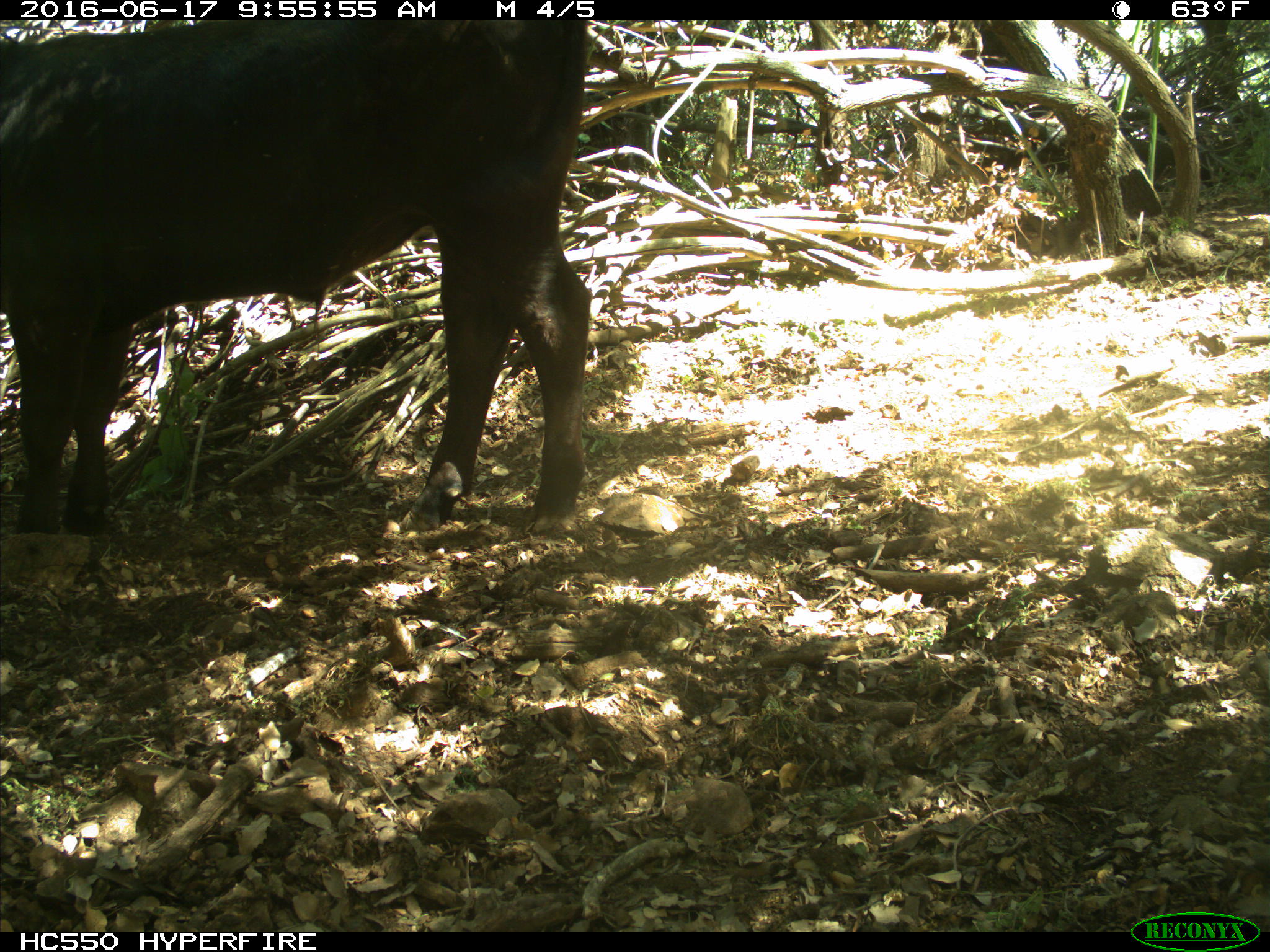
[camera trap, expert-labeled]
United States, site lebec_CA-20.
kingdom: Animalia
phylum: Chordata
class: Mammalia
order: Artiodactyla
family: Bovidae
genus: Bos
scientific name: Bos taurus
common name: domestic cow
Bos taurus (domestic cow).